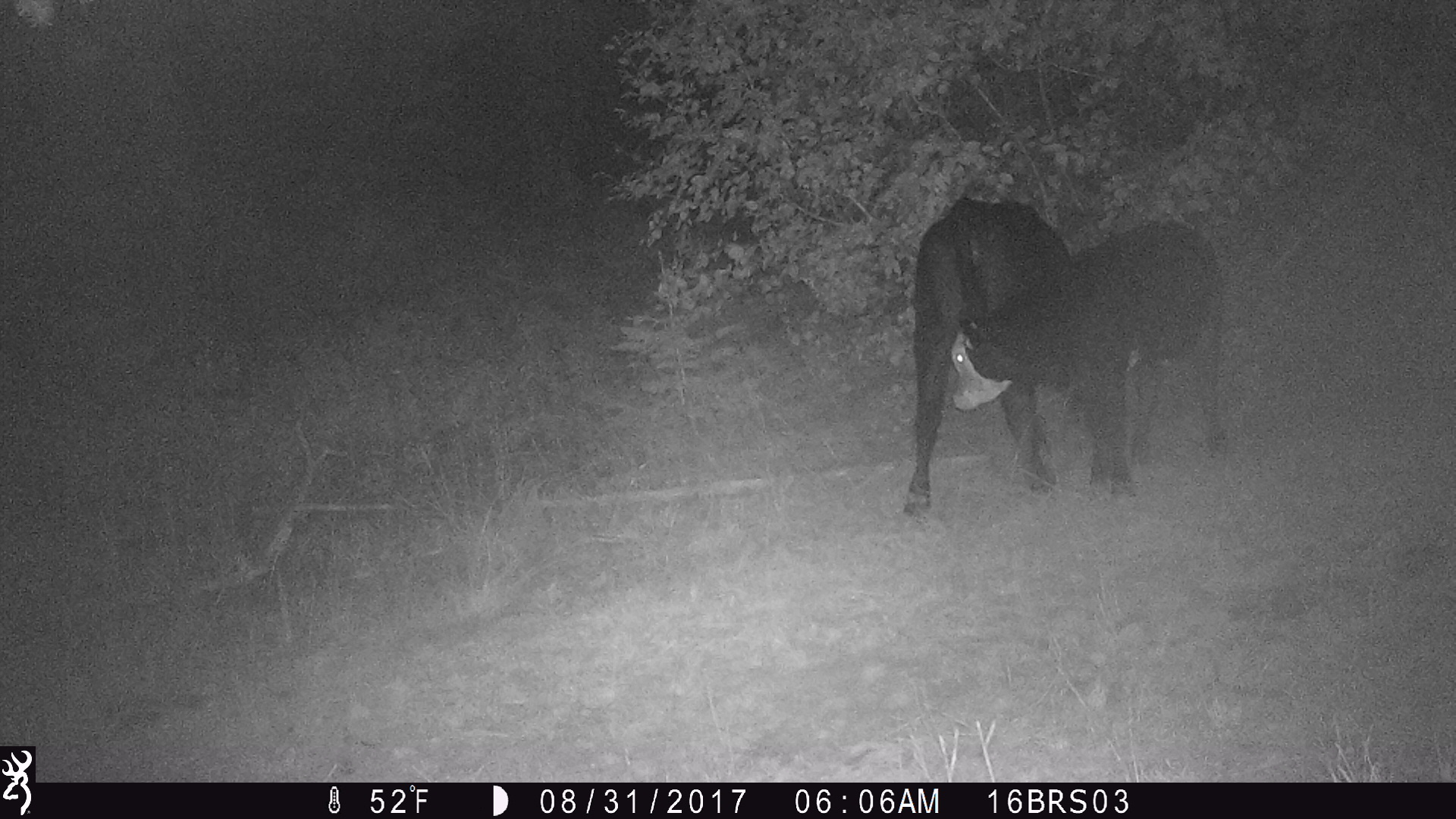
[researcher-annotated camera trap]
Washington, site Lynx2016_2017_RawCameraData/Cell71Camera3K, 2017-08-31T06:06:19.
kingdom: Animalia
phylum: Chordata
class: Mammalia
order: Artiodactyla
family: Bovidae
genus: Bos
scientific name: Bos taurus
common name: domestic cattle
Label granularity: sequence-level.